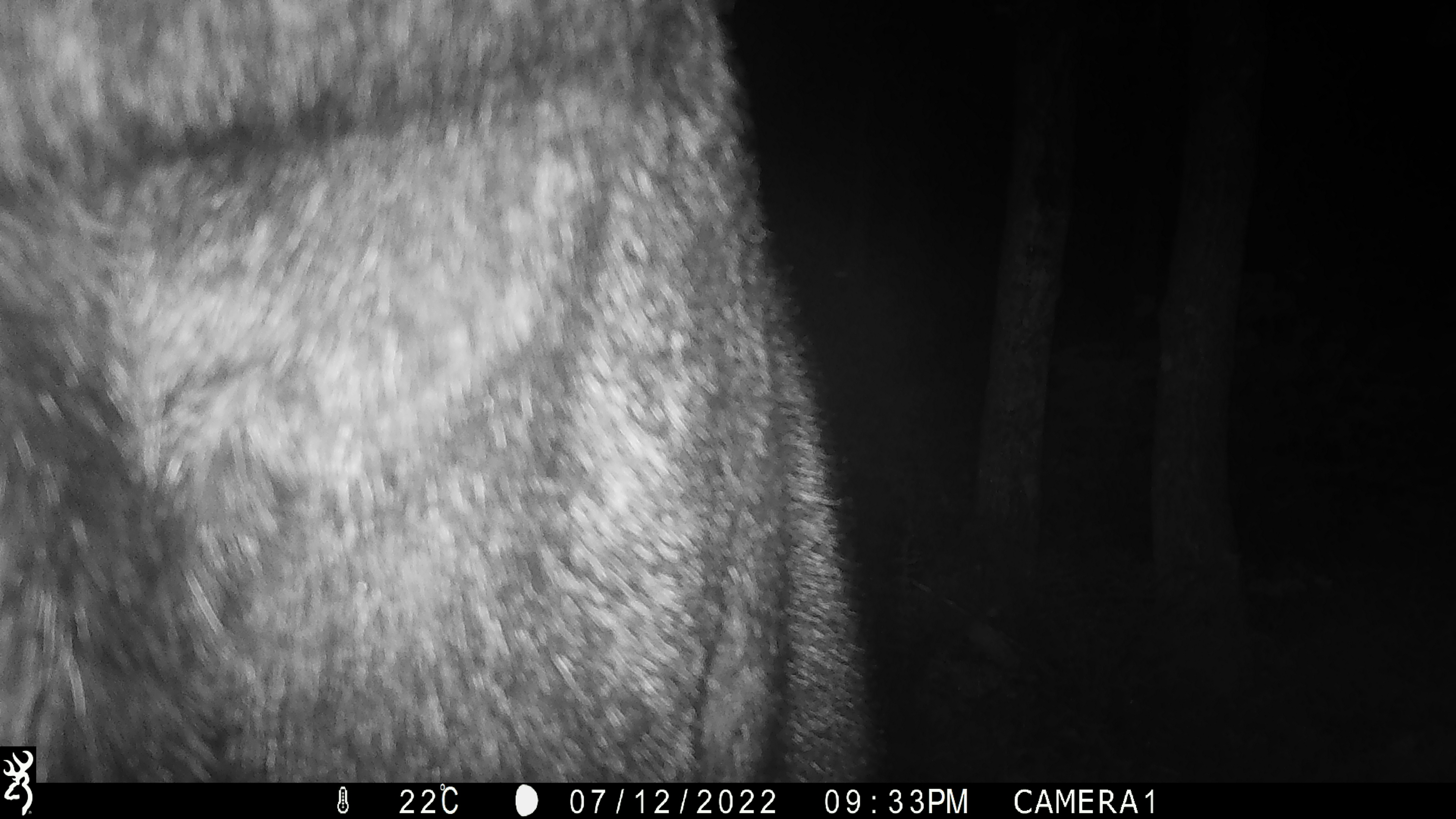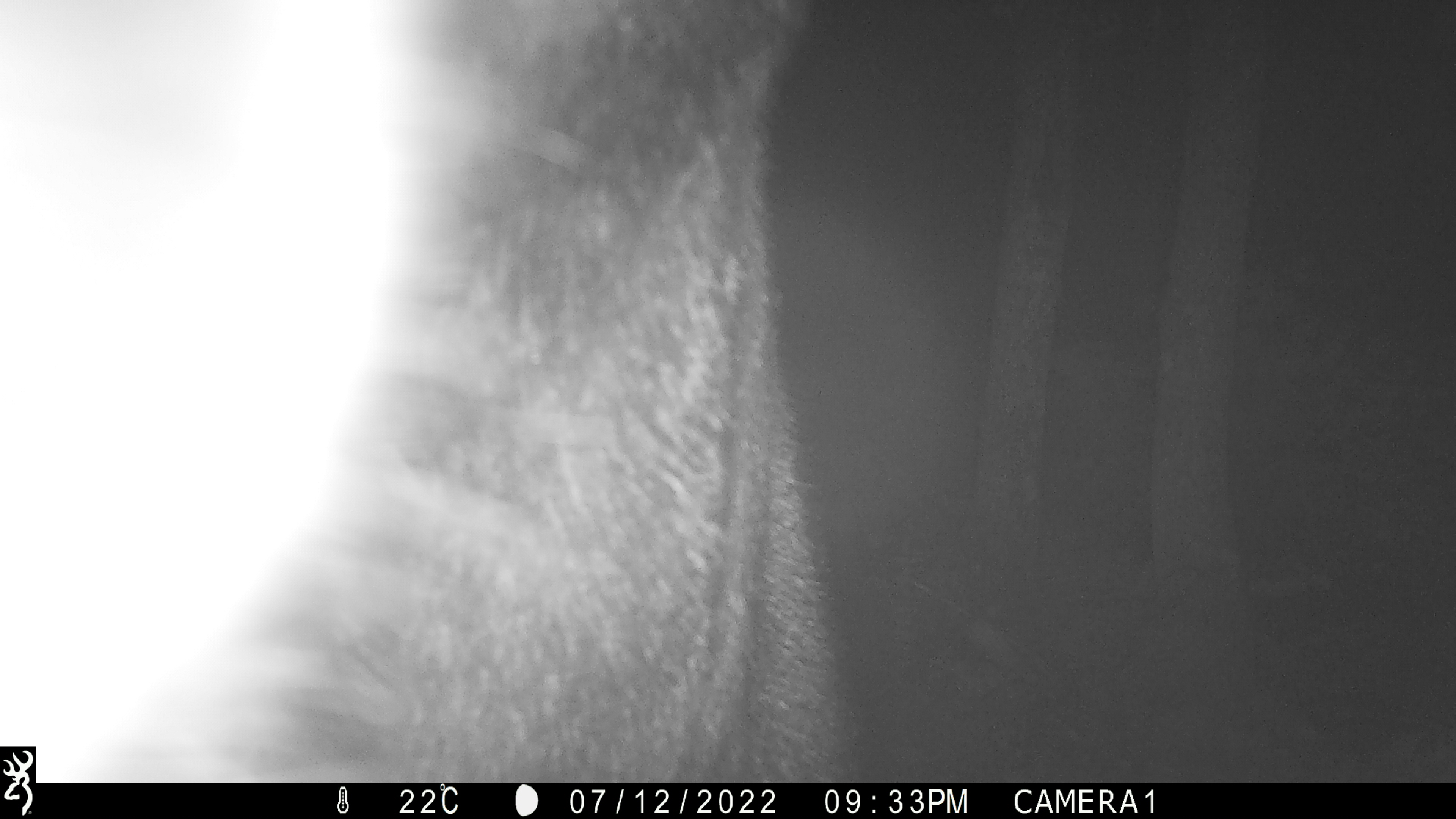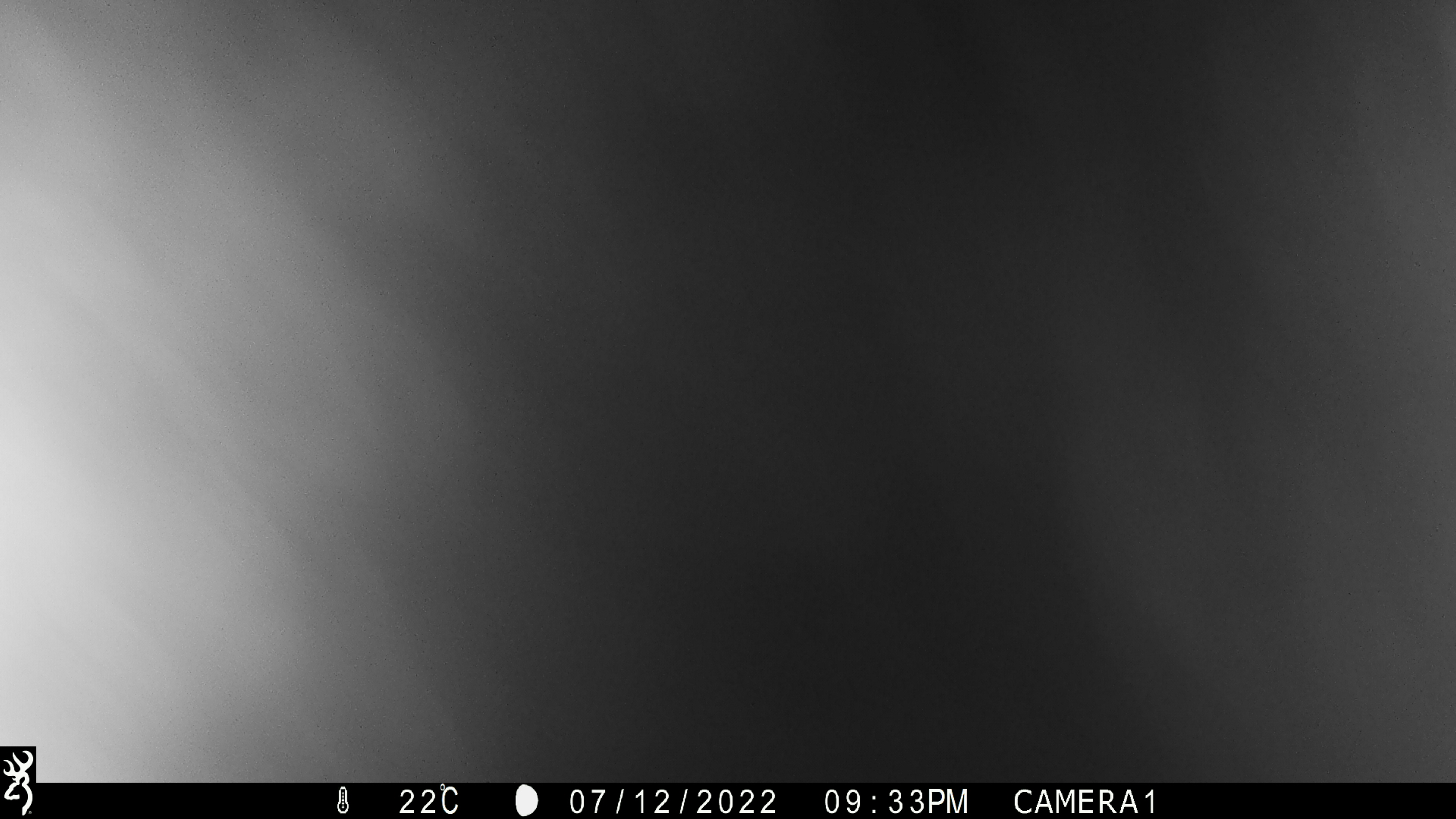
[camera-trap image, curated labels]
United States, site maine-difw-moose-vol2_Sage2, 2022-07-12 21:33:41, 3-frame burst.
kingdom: Animalia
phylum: Chordata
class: Mammalia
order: Artiodactyla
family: Cervidae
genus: Alces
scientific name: Alces alces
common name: moose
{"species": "moose (Alces alces)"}